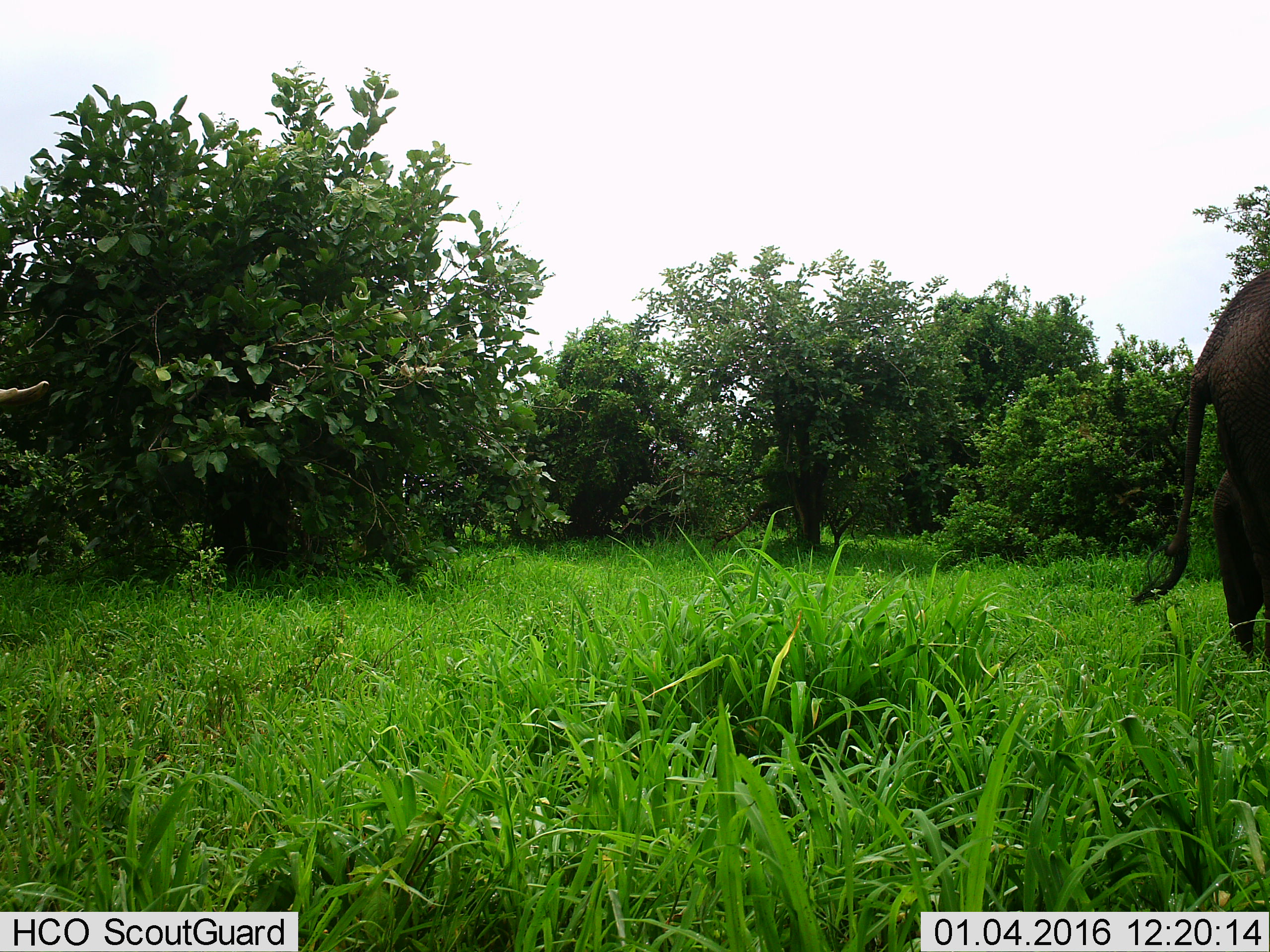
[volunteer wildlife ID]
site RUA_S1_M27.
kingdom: Animalia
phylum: Chordata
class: Mammalia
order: Proboscidea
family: Elephantidae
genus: Loxodonta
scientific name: Loxodonta africana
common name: african bush elephant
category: elephant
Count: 1.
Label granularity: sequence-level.